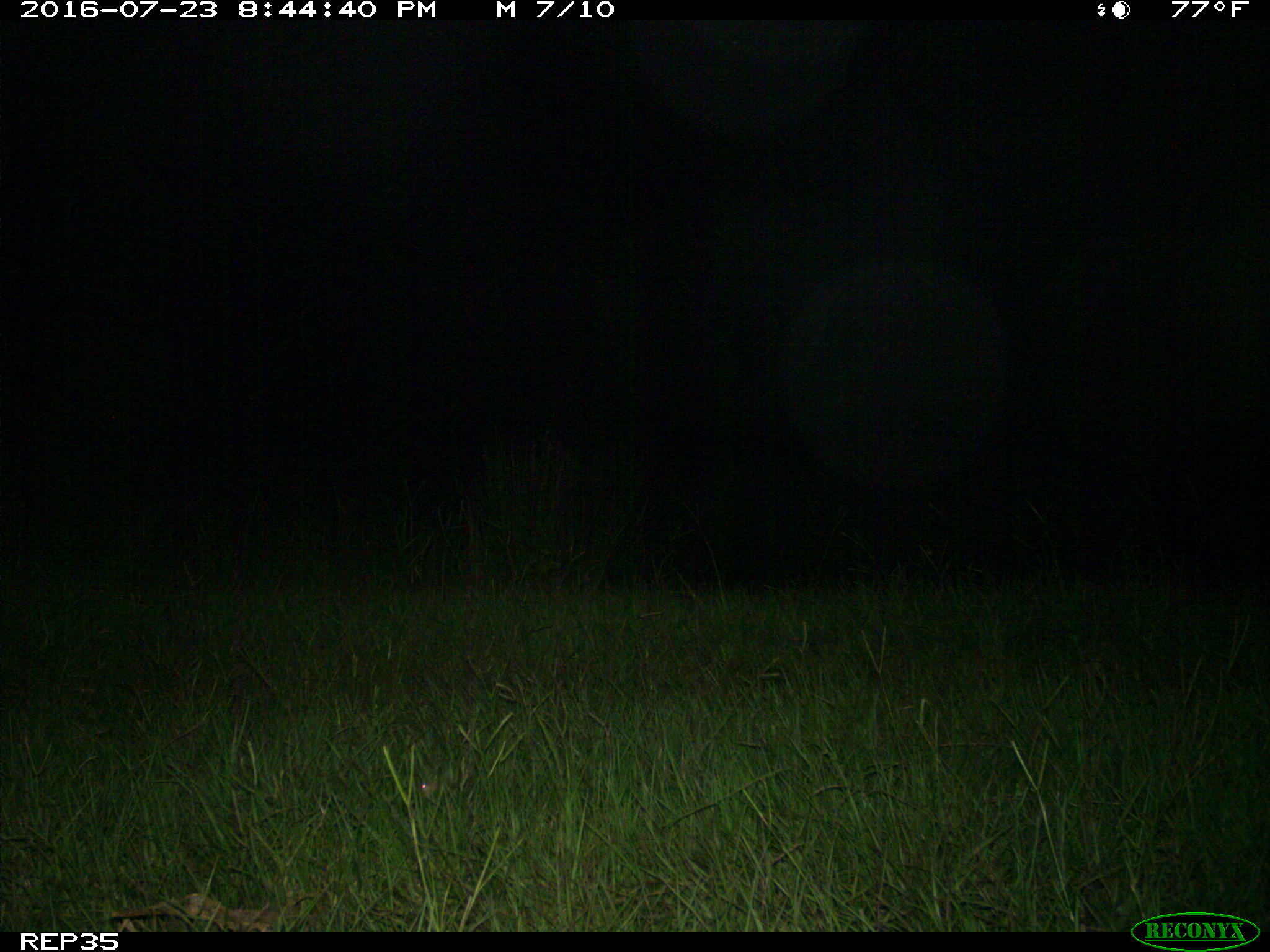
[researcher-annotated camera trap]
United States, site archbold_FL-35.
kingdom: Animalia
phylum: Chordata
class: Mammalia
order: Artiodactyla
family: Bovidae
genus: Bos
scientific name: Bos taurus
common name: domestic cow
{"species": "Bos taurus (domestic cow)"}